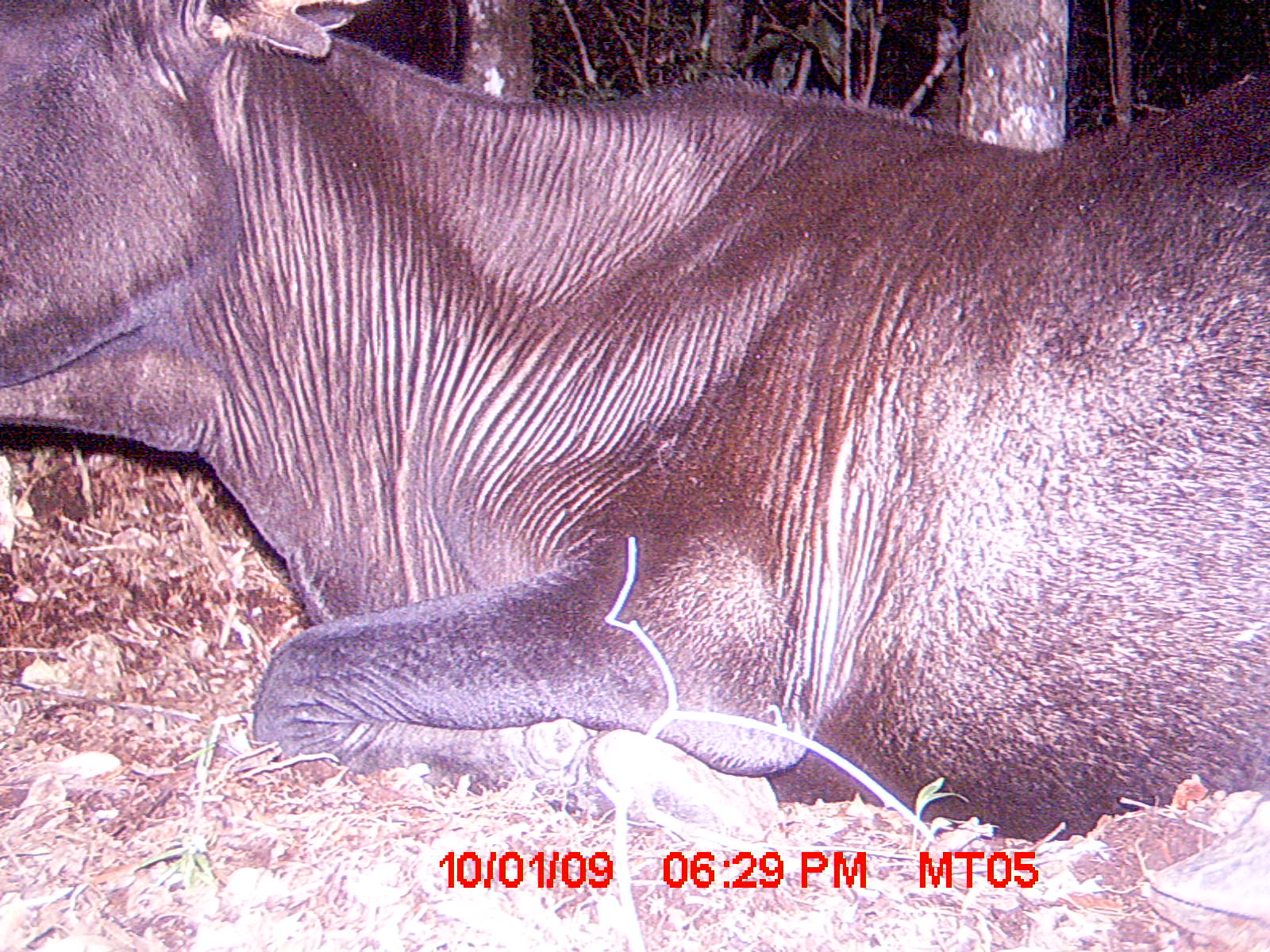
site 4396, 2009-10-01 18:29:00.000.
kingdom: Animalia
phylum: Chordata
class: Mammalia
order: Artiodactyla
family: Bovidae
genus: Bos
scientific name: Bos taurus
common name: domestic cattle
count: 2